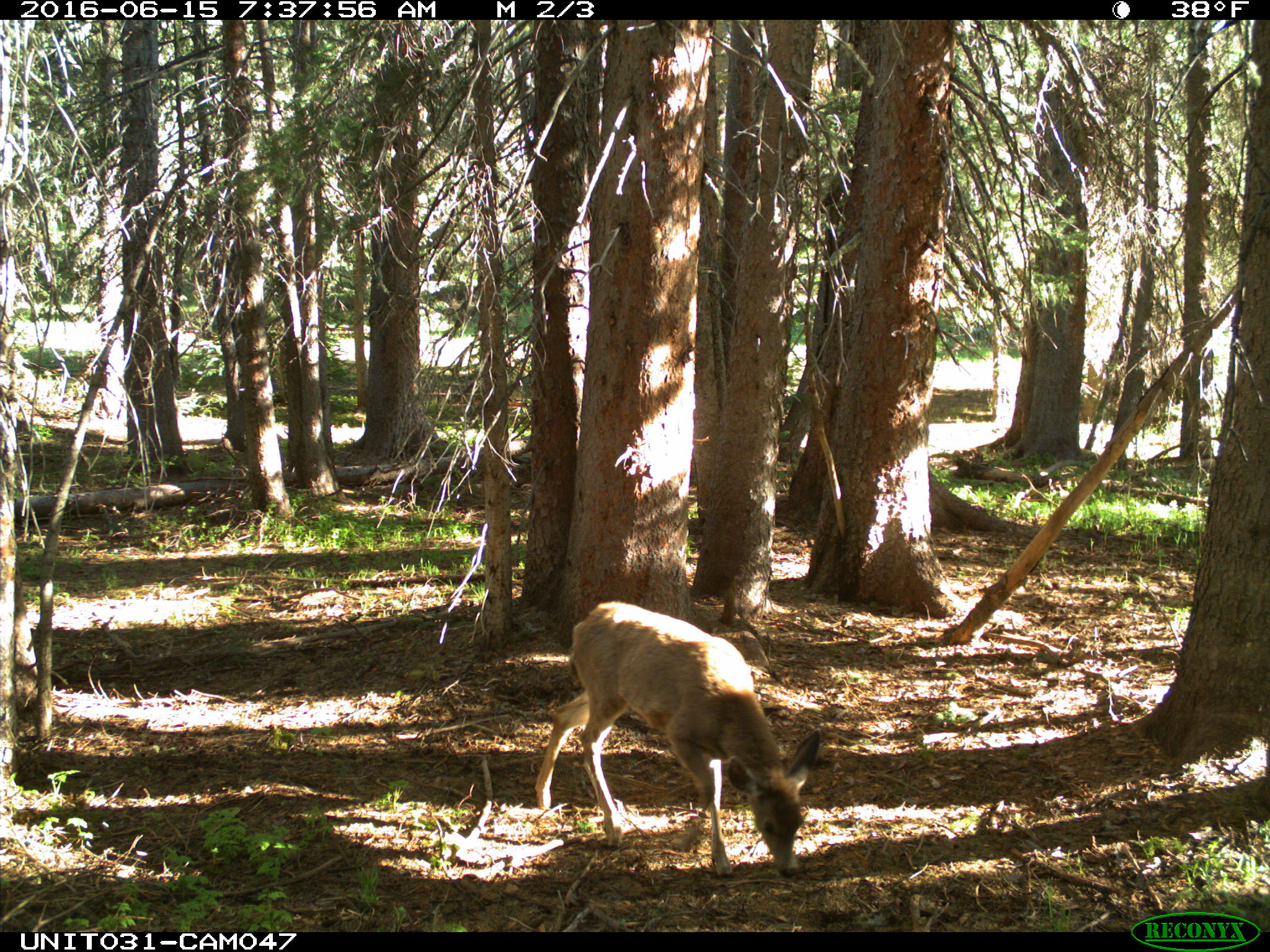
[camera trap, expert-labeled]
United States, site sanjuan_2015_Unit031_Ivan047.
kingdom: Animalia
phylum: Chordata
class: Mammalia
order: Artiodactyla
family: Cervidae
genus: Odocoileus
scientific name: Odocoileus hemionus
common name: mule deer